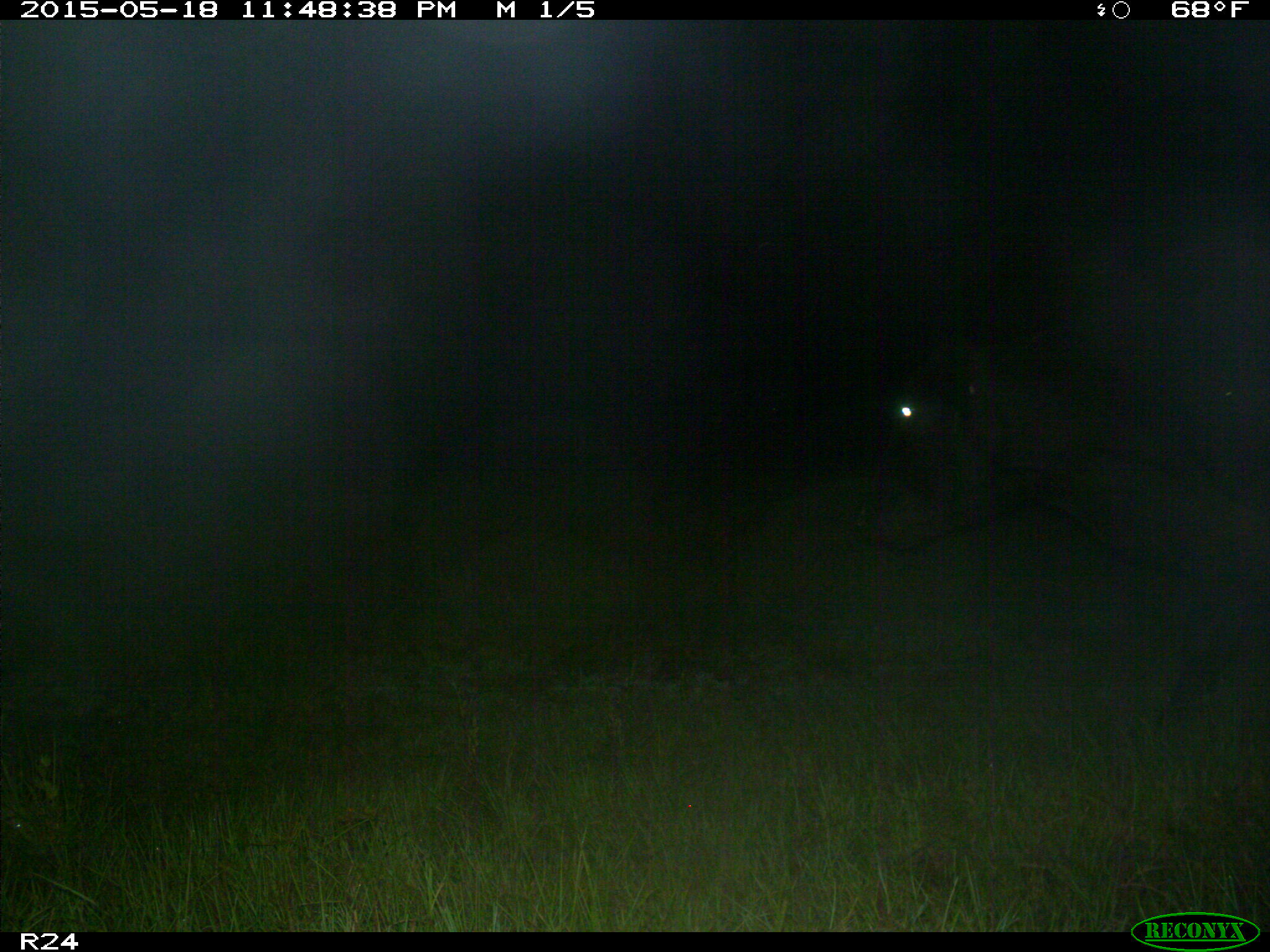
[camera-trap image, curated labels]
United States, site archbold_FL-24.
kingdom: Animalia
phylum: Chordata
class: Mammalia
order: Artiodactyla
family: Bovidae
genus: Bos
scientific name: Bos taurus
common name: domestic cow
Bos taurus (domestic cow).